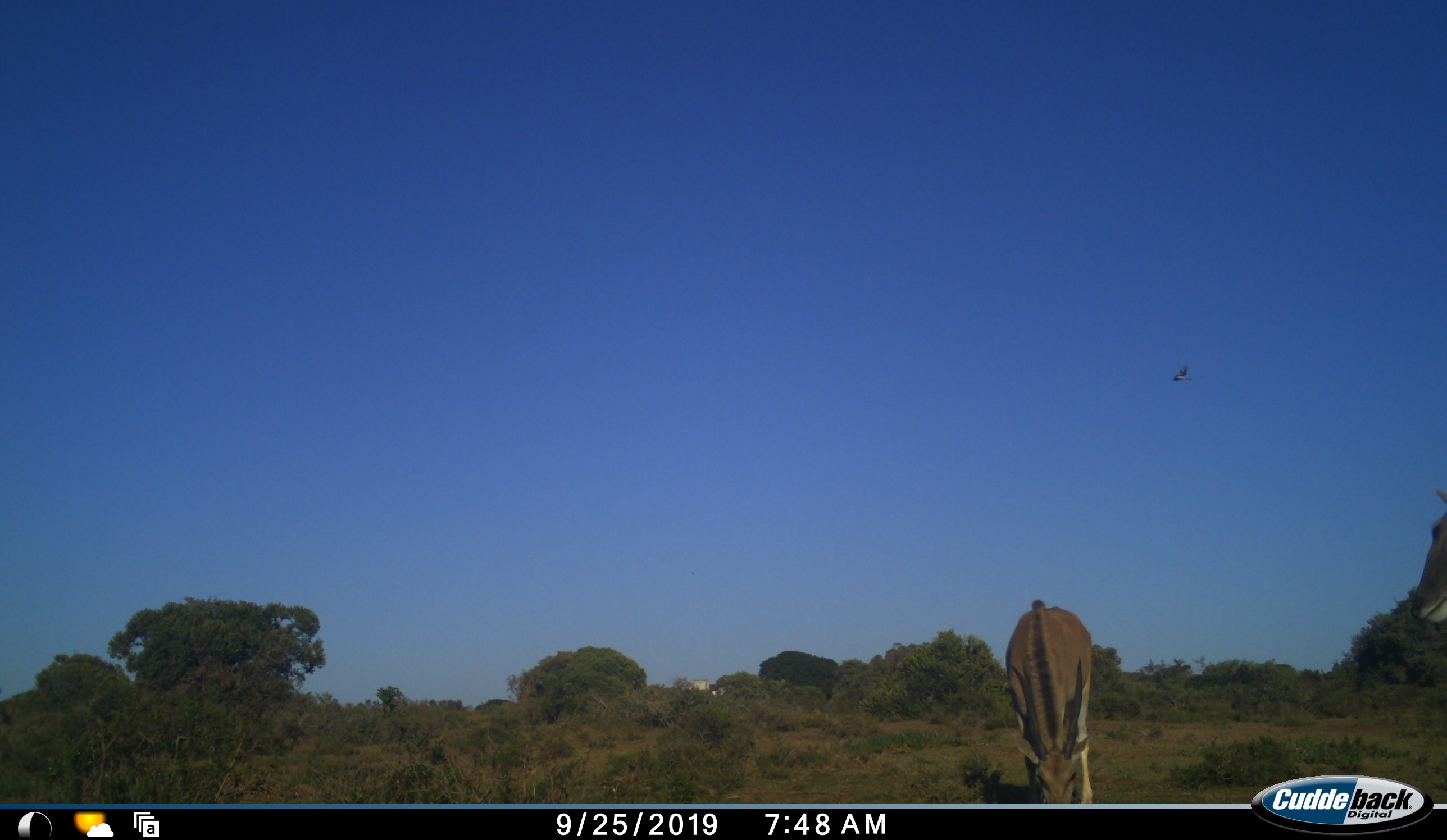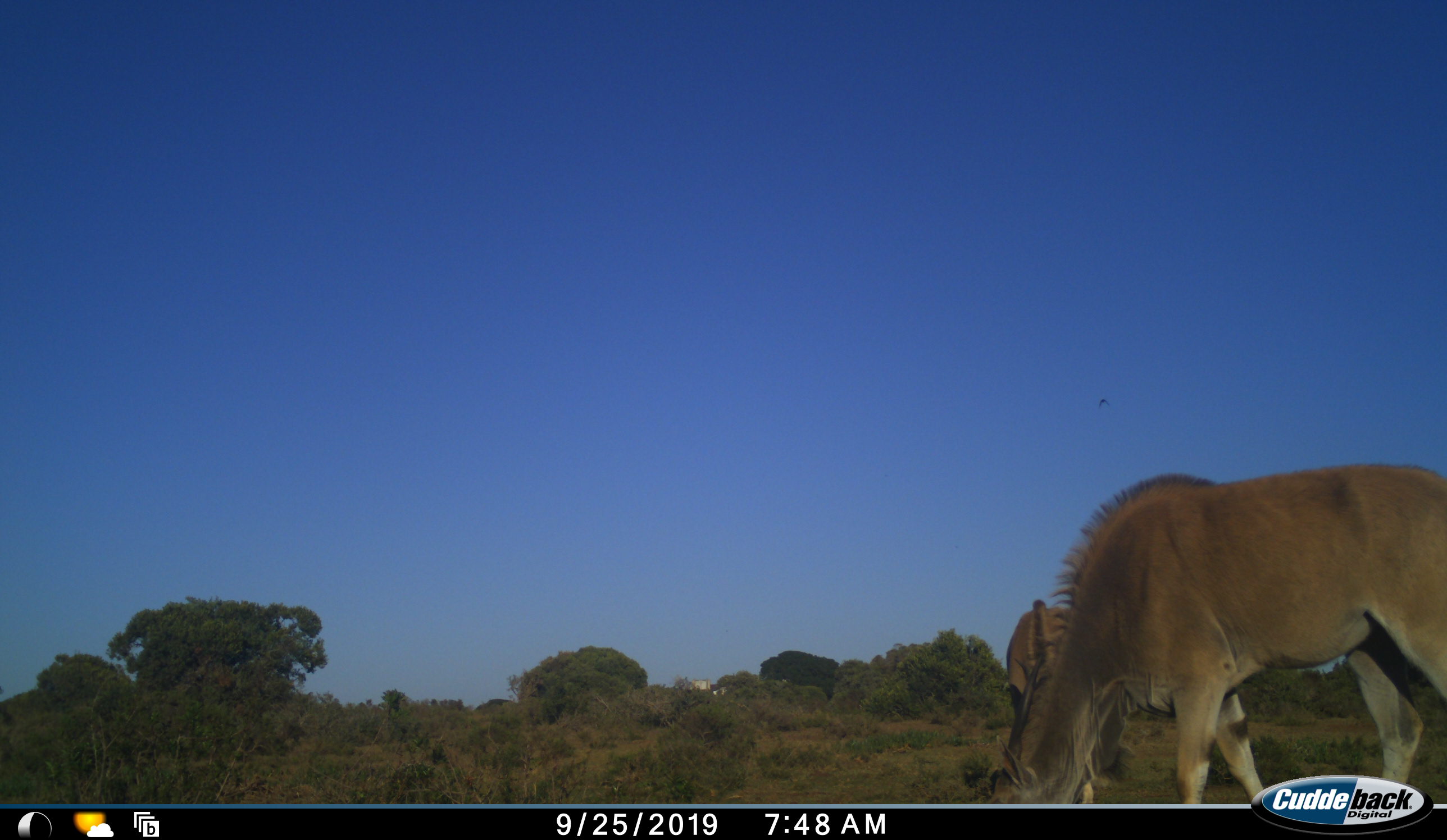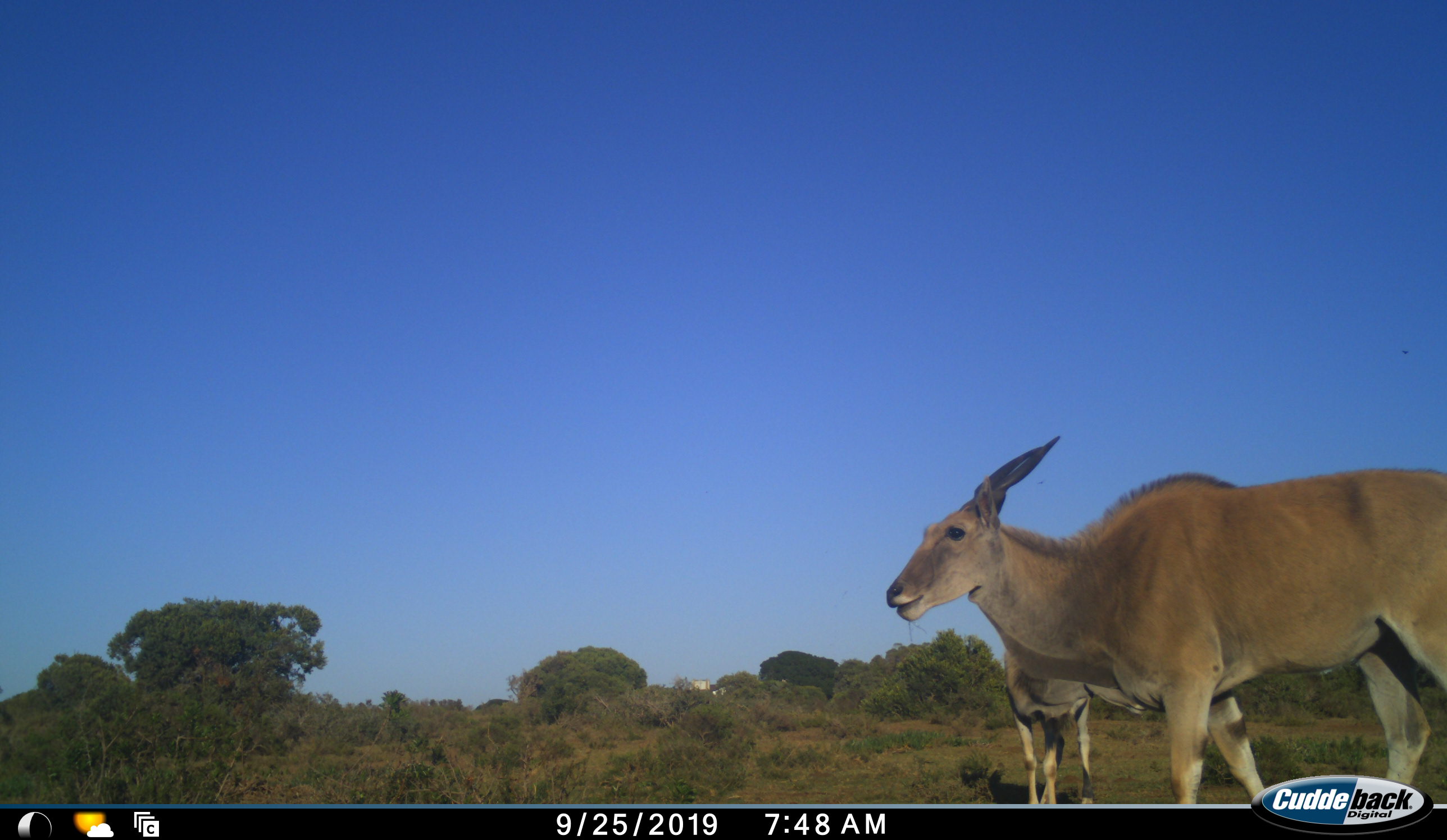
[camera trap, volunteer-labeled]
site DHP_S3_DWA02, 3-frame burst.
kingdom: Animalia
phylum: Chordata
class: Mammalia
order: Artiodactyla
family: Bovidae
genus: Tragelaphus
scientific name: Tragelaphus oryx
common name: eland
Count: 2.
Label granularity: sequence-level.